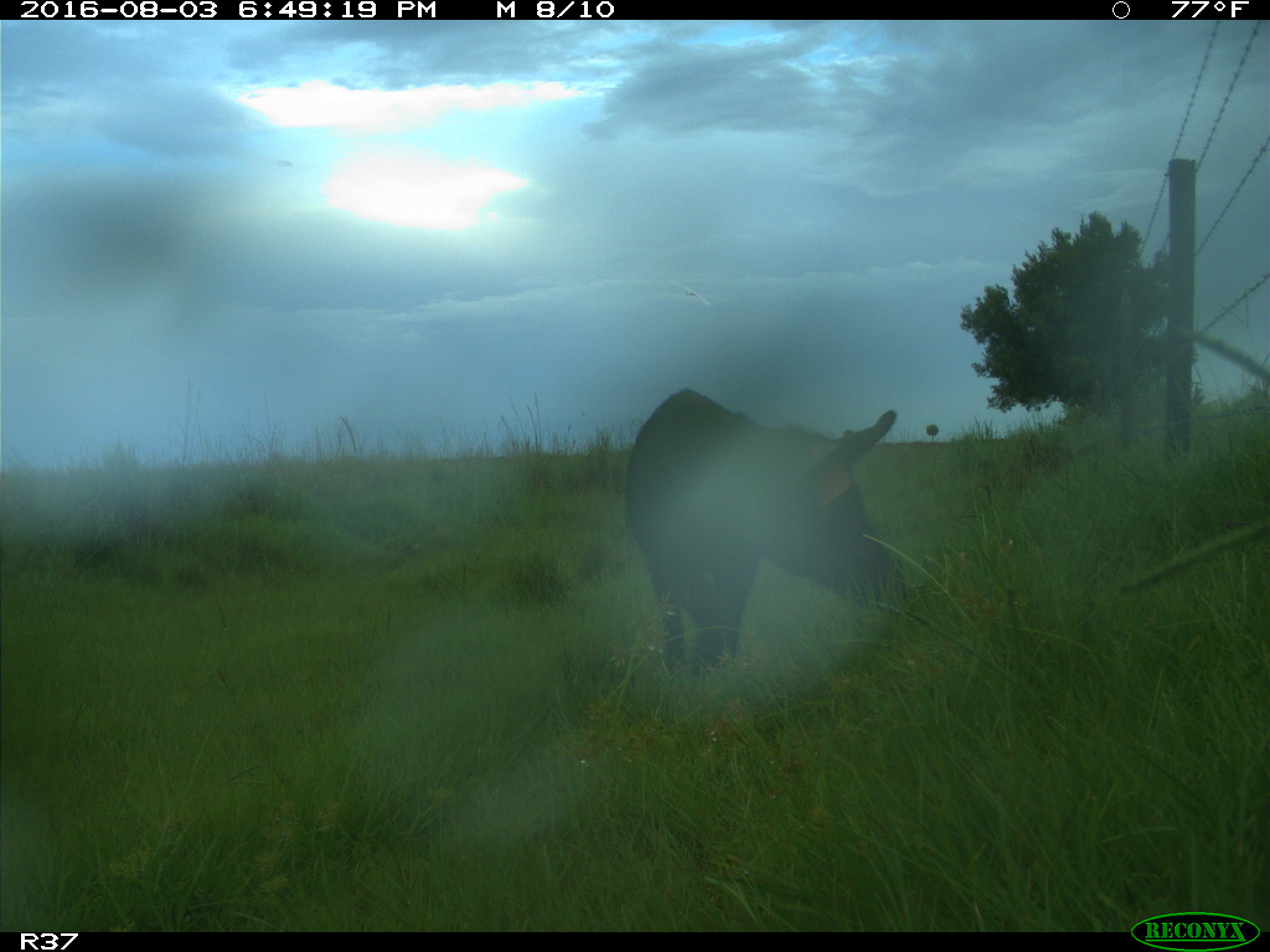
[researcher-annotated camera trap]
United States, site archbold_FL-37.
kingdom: Animalia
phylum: Chordata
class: Mammalia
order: Artiodactyla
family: Suidae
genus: Sus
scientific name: Sus scrofa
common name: wild boar